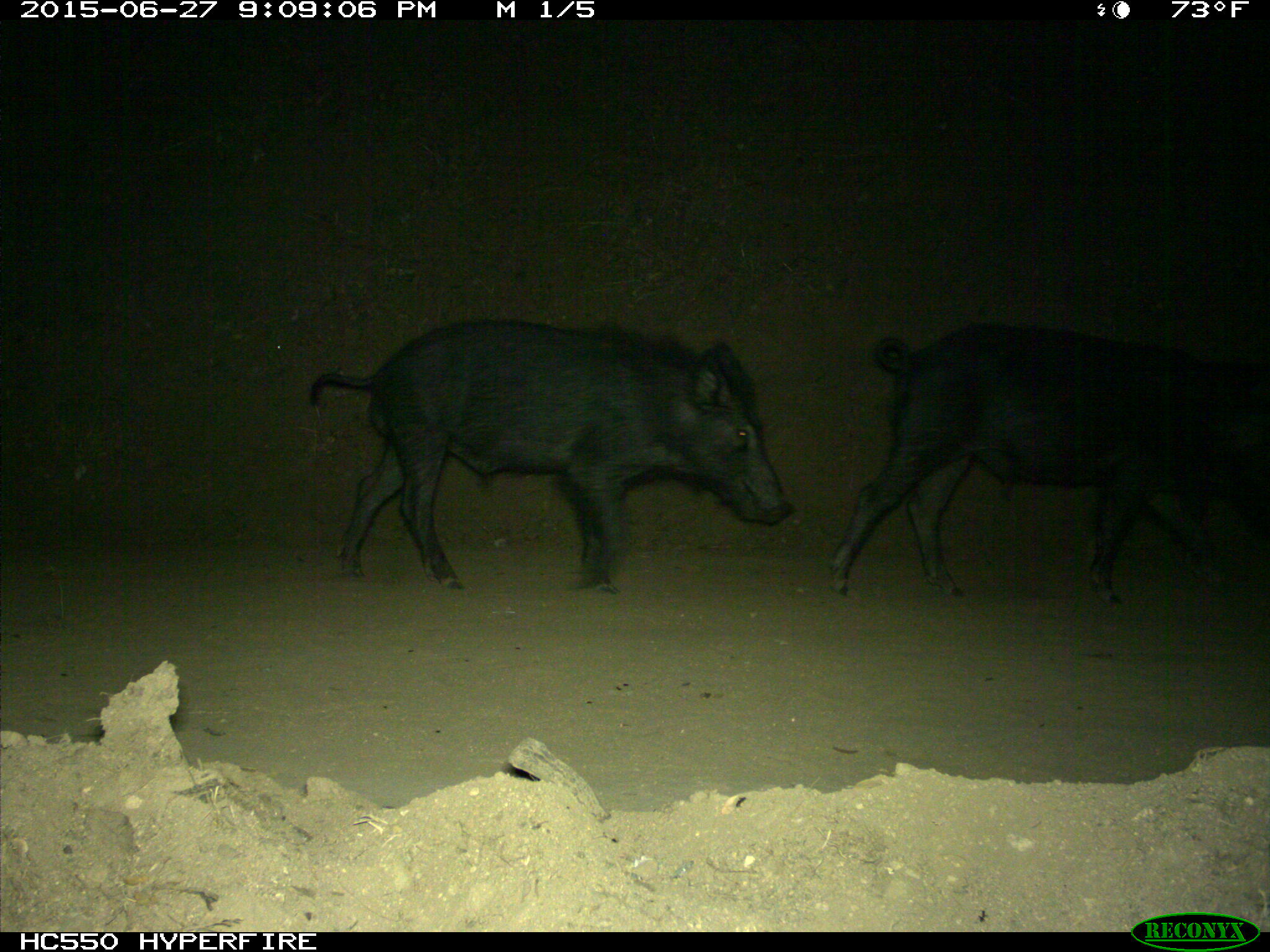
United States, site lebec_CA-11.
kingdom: Animalia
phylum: Chordata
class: Mammalia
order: Artiodactyla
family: Suidae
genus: Sus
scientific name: Sus scrofa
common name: wild boar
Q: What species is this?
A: Sus scrofa (wild boar).